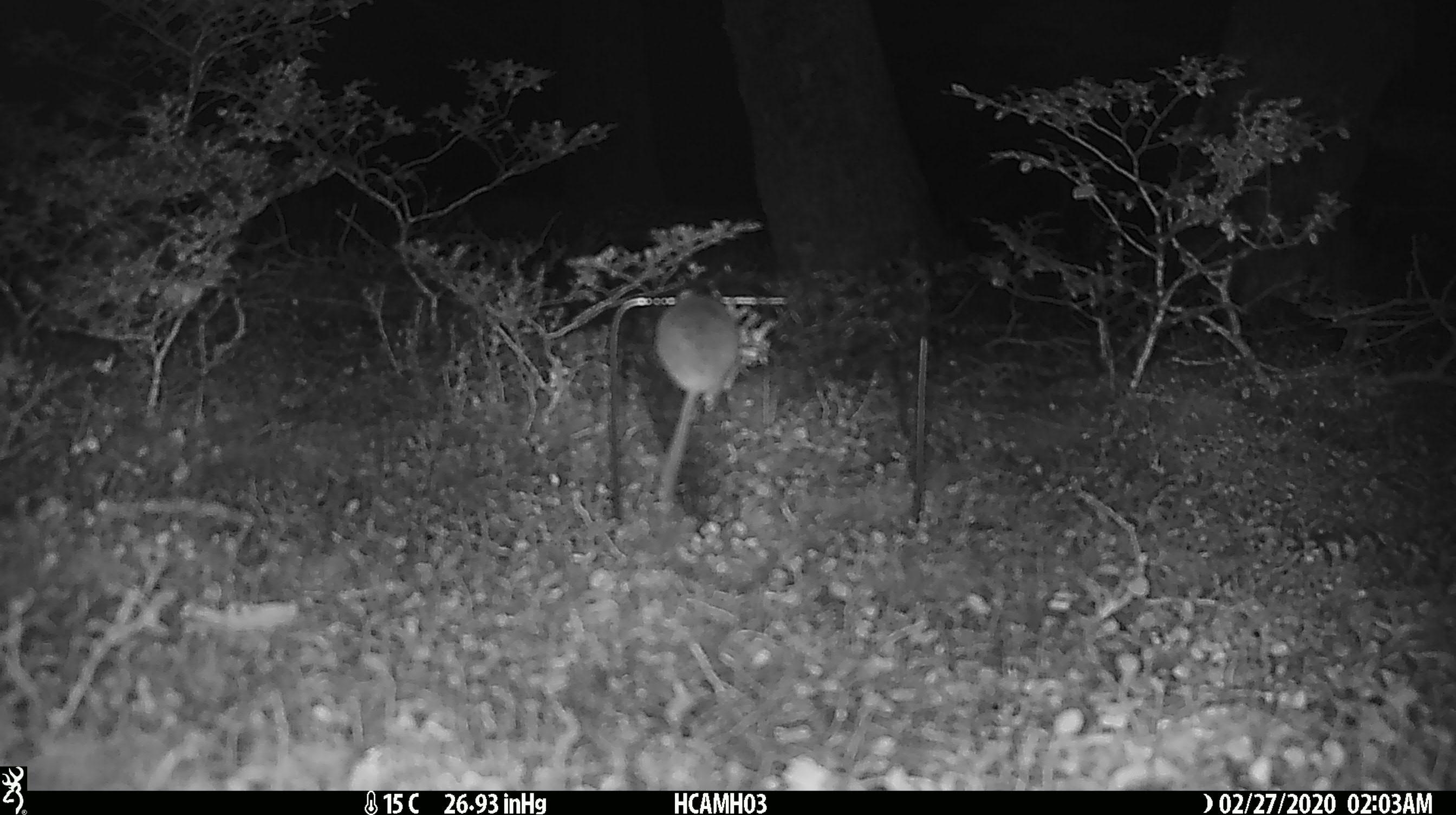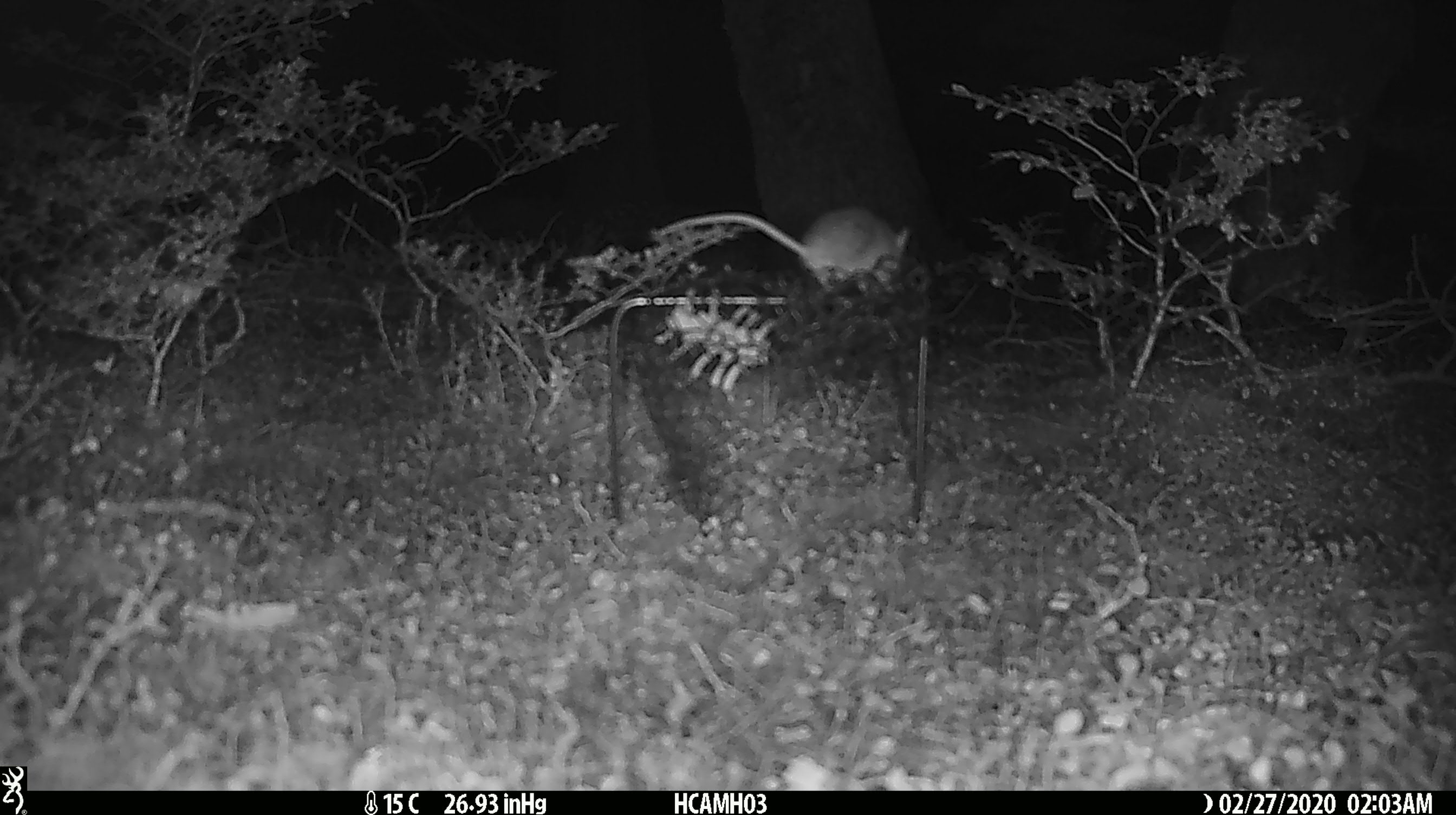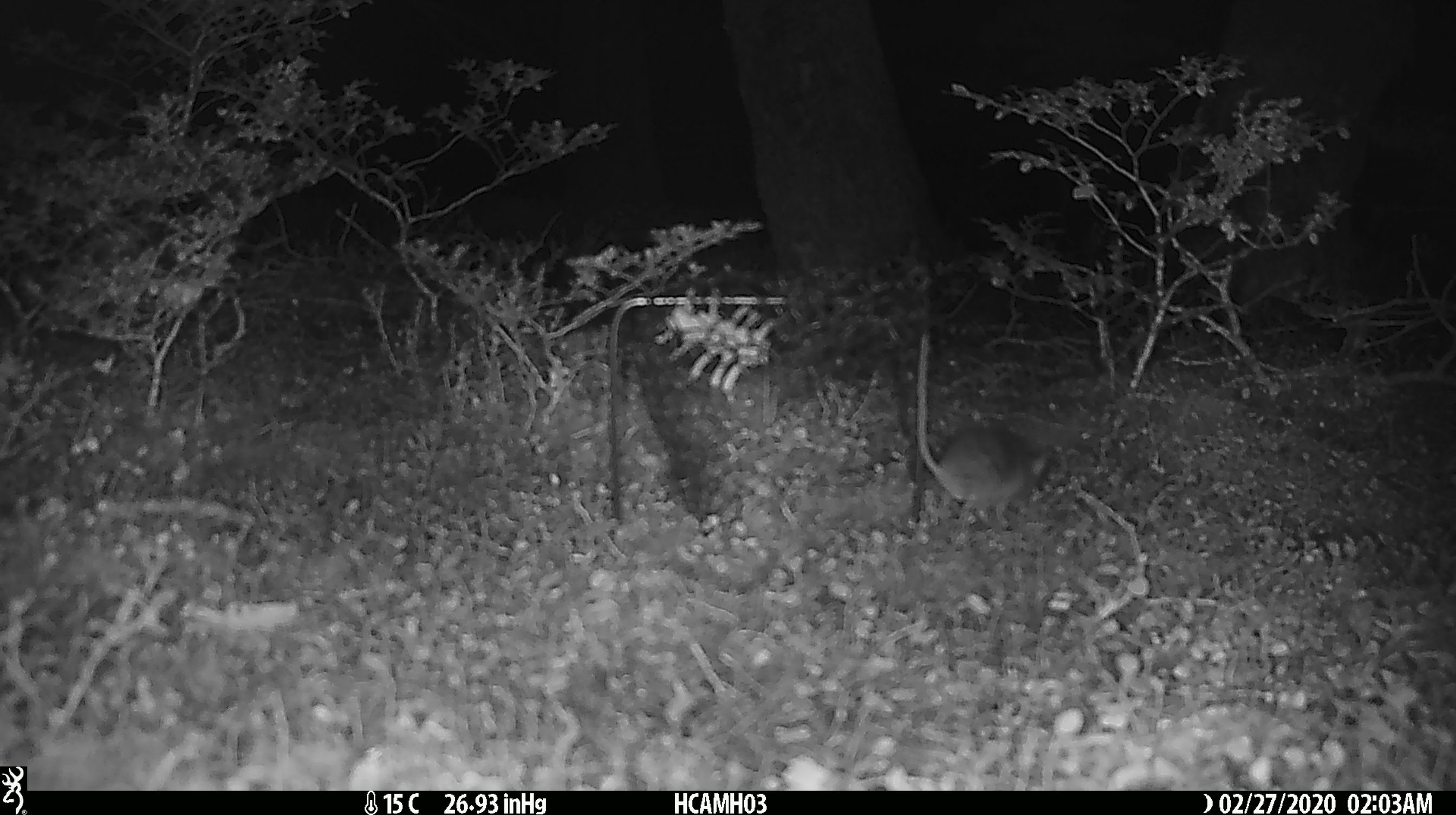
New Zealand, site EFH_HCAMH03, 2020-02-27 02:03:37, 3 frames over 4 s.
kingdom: Animalia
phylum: Chordata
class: Mammalia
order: Rodentia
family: Muridae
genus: Mus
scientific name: Mus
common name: mouse